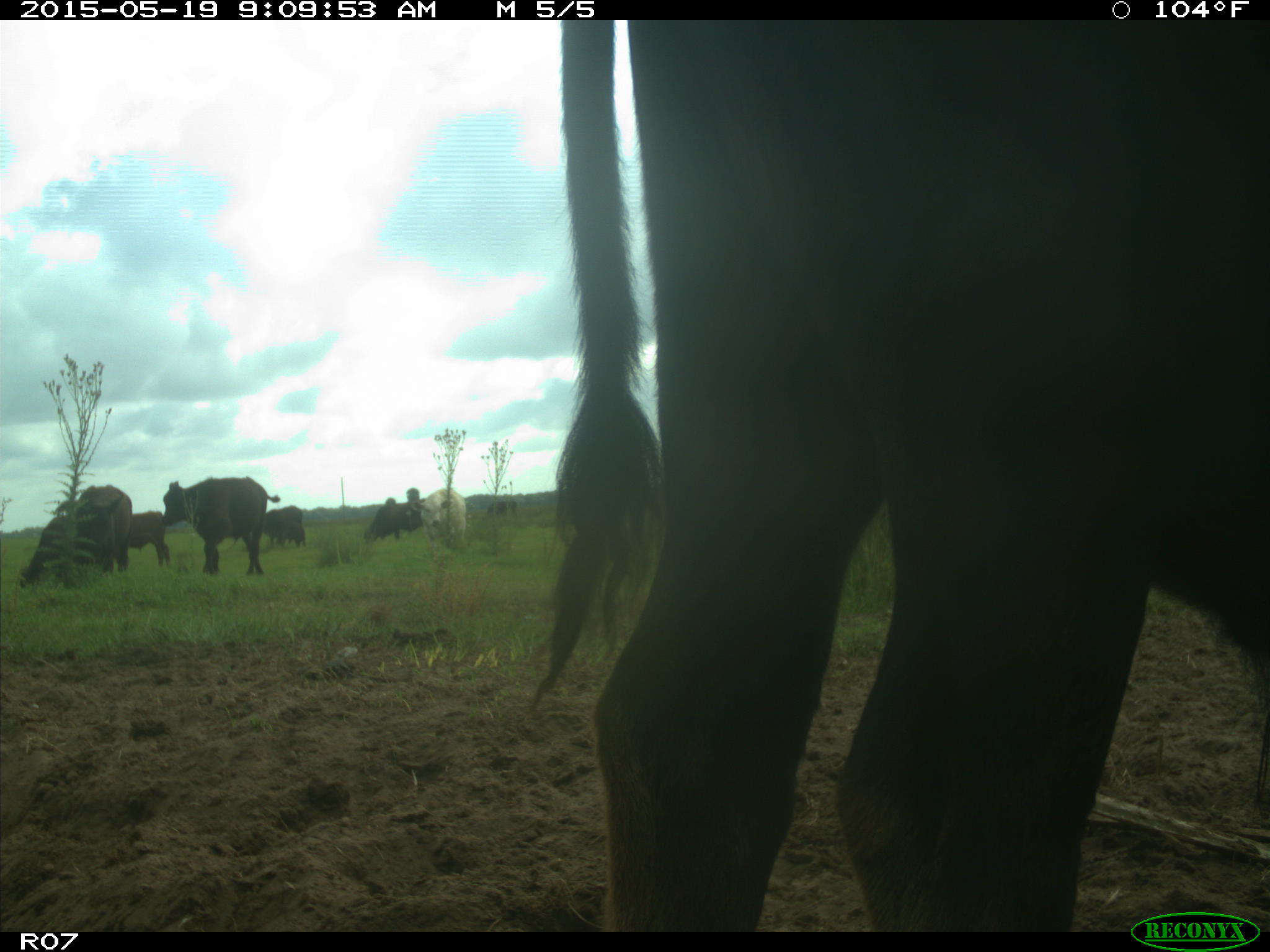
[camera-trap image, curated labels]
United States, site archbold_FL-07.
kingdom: Animalia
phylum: Chordata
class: Mammalia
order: Artiodactyla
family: Bovidae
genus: Bos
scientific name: Bos taurus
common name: domestic cow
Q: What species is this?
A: Bos taurus (domestic cow).